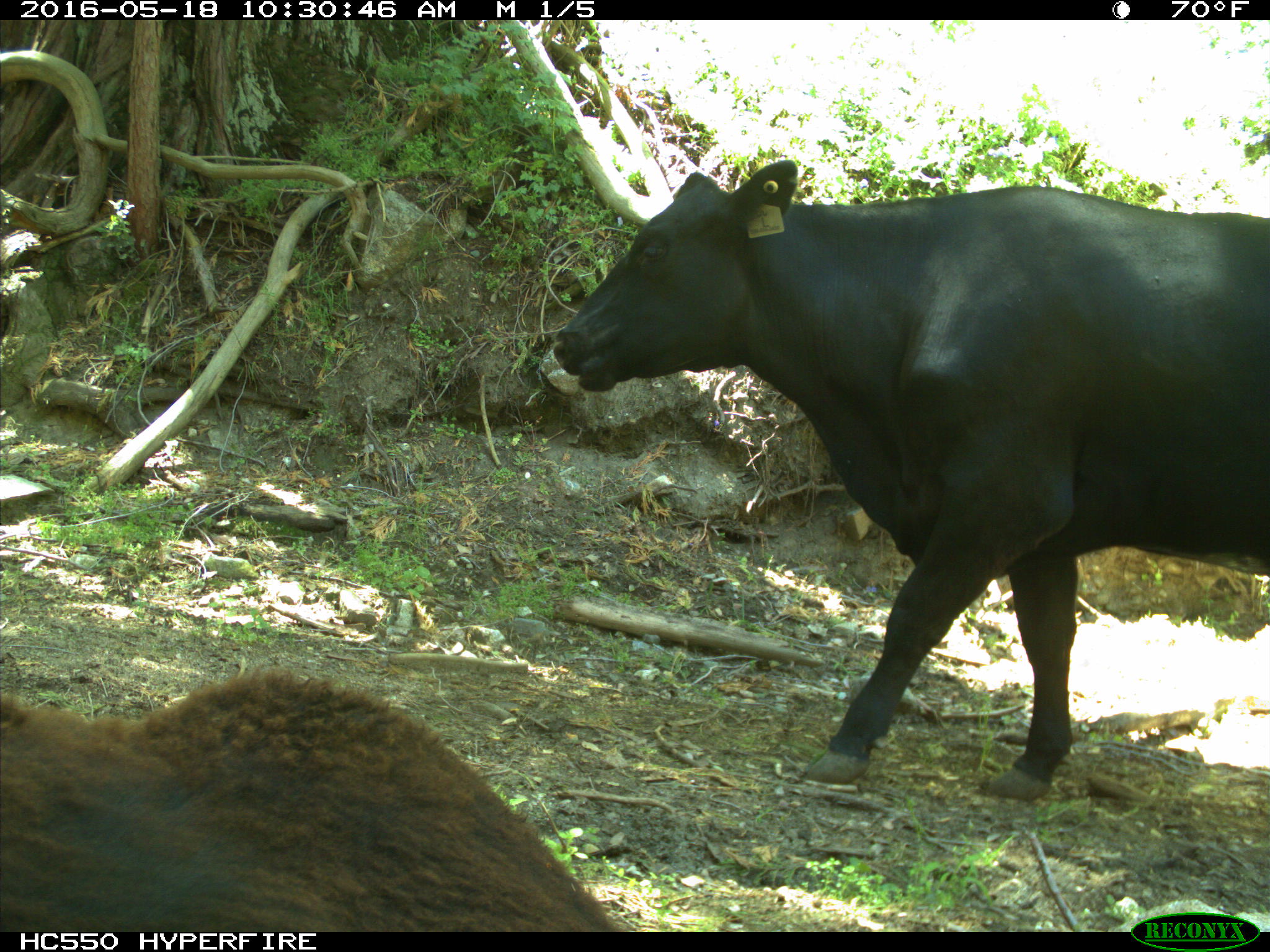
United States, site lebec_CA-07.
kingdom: Animalia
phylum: Chordata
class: Mammalia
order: Artiodactyla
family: Bovidae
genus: Bos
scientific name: Bos taurus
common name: domestic cow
Bos taurus (domestic cow).